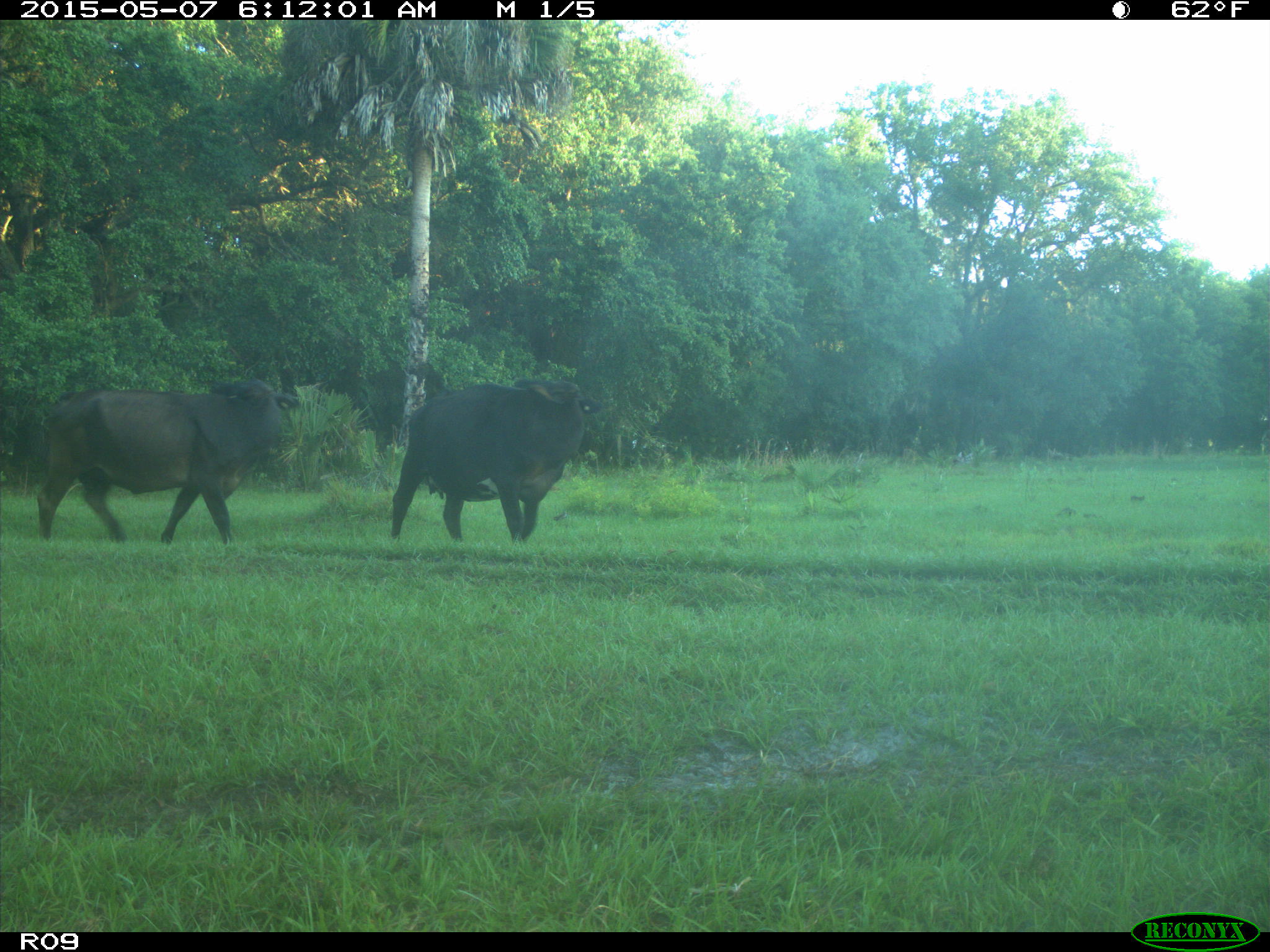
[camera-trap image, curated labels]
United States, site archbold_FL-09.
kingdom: Animalia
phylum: Chordata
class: Mammalia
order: Artiodactyla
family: Bovidae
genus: Bos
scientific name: Bos taurus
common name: domestic cow